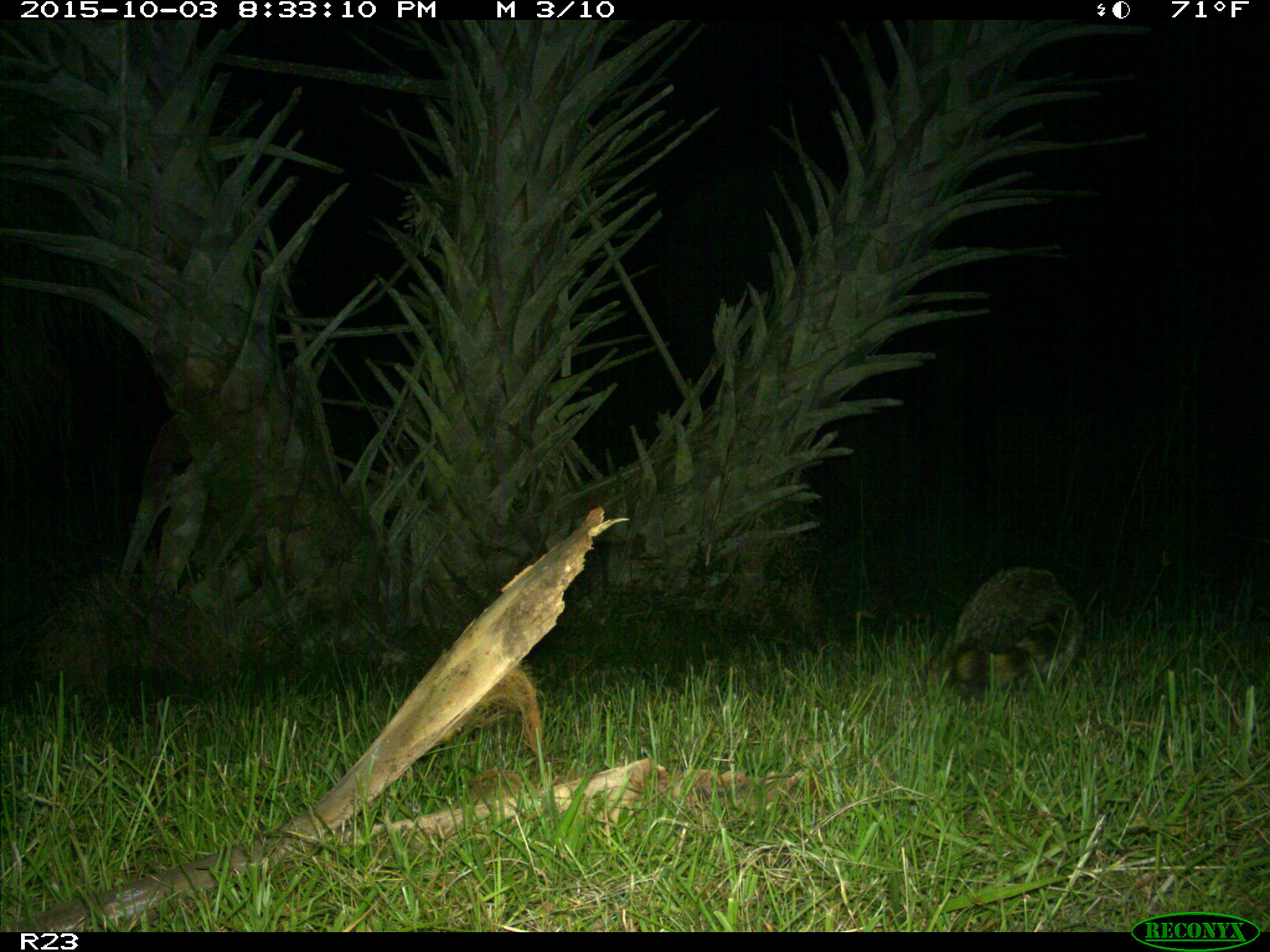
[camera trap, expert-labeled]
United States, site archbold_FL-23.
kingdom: Animalia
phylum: Chordata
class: Mammalia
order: Carnivora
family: Procyonidae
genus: Procyon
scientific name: Procyon lotor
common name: common raccoon